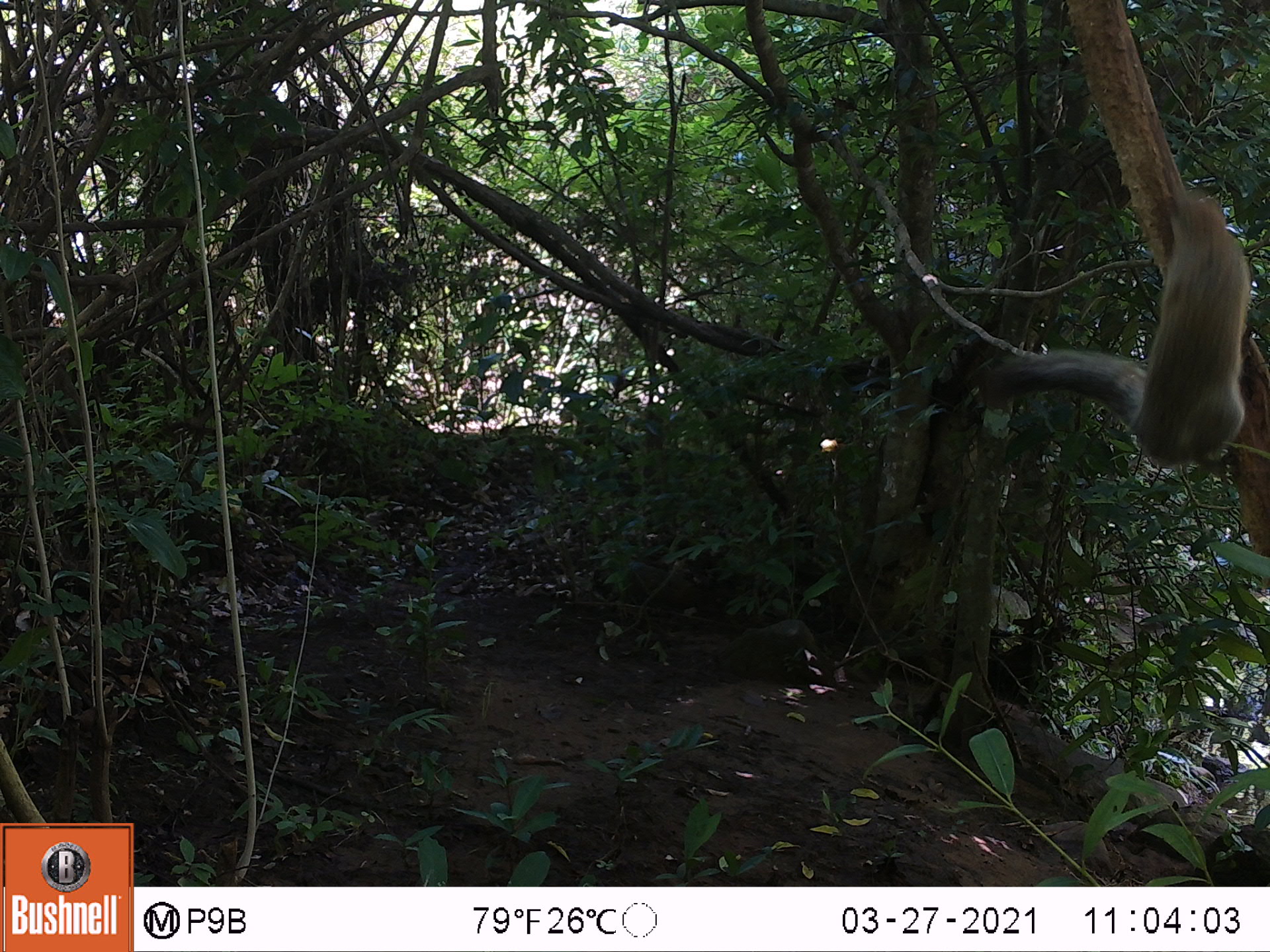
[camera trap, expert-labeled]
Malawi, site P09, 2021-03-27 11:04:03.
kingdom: Animalia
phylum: Chordata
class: Mammalia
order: Rodentia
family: Sciuridae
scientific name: Sciuridae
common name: squirrel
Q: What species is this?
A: Squirrel (Sciuridae).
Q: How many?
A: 1.